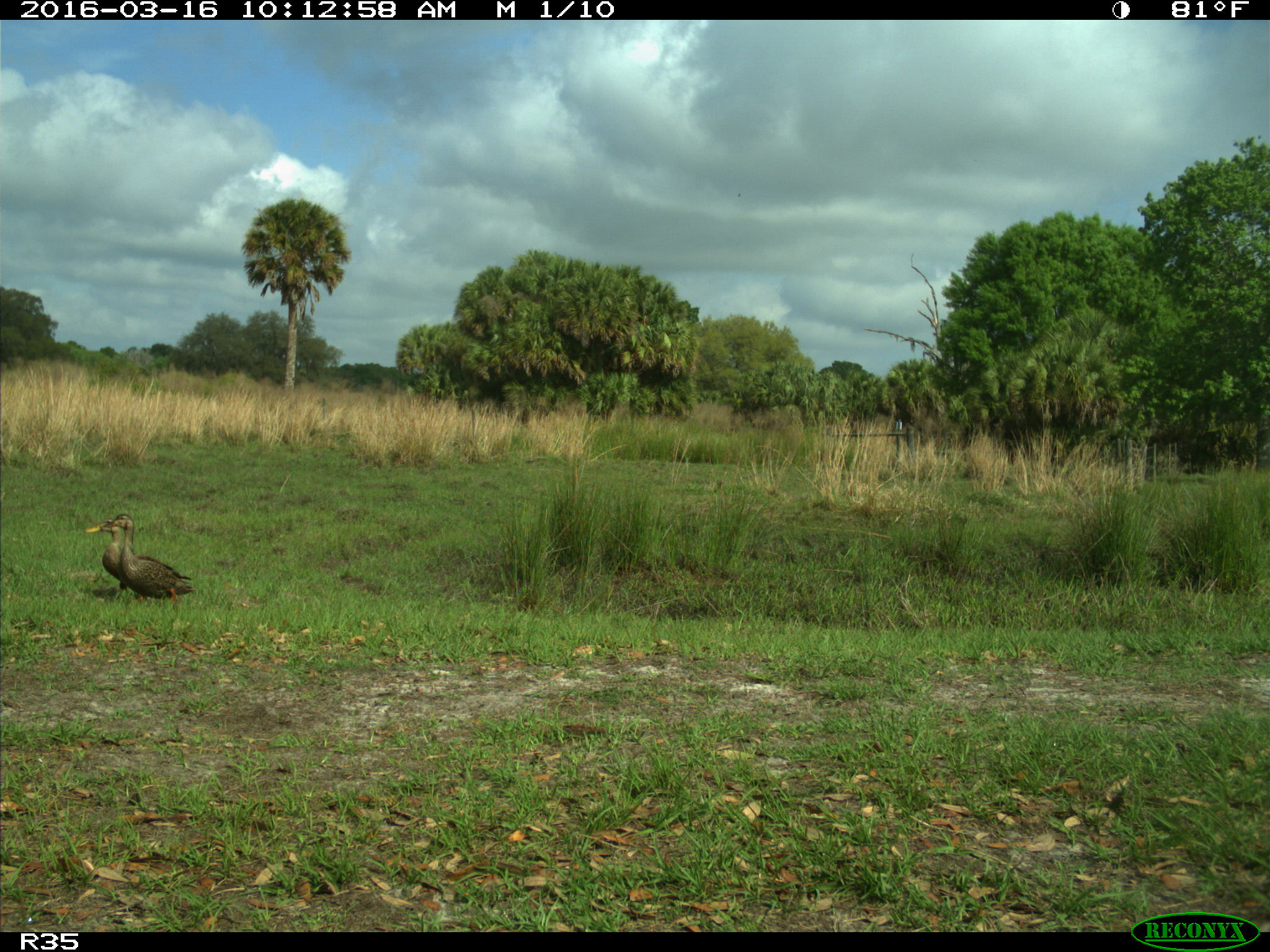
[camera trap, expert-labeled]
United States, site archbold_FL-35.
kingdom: Animalia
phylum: Chordata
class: Aves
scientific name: Aves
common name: birds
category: unidentified bird